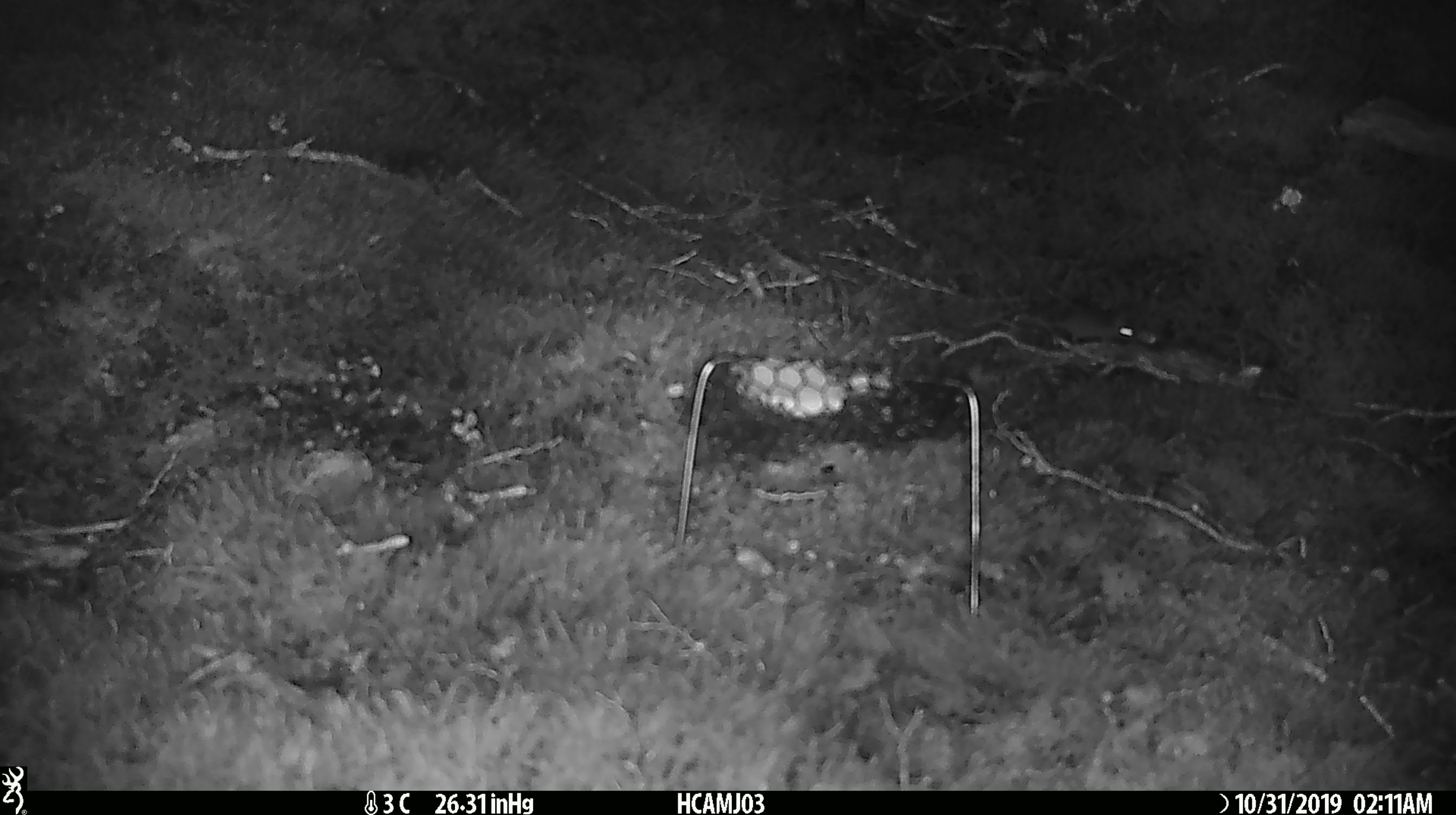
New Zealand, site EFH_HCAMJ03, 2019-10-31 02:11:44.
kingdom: Animalia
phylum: Chordata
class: Mammalia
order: Rodentia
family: Muridae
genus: Mus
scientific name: Mus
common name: mouse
Mouse (Mus).